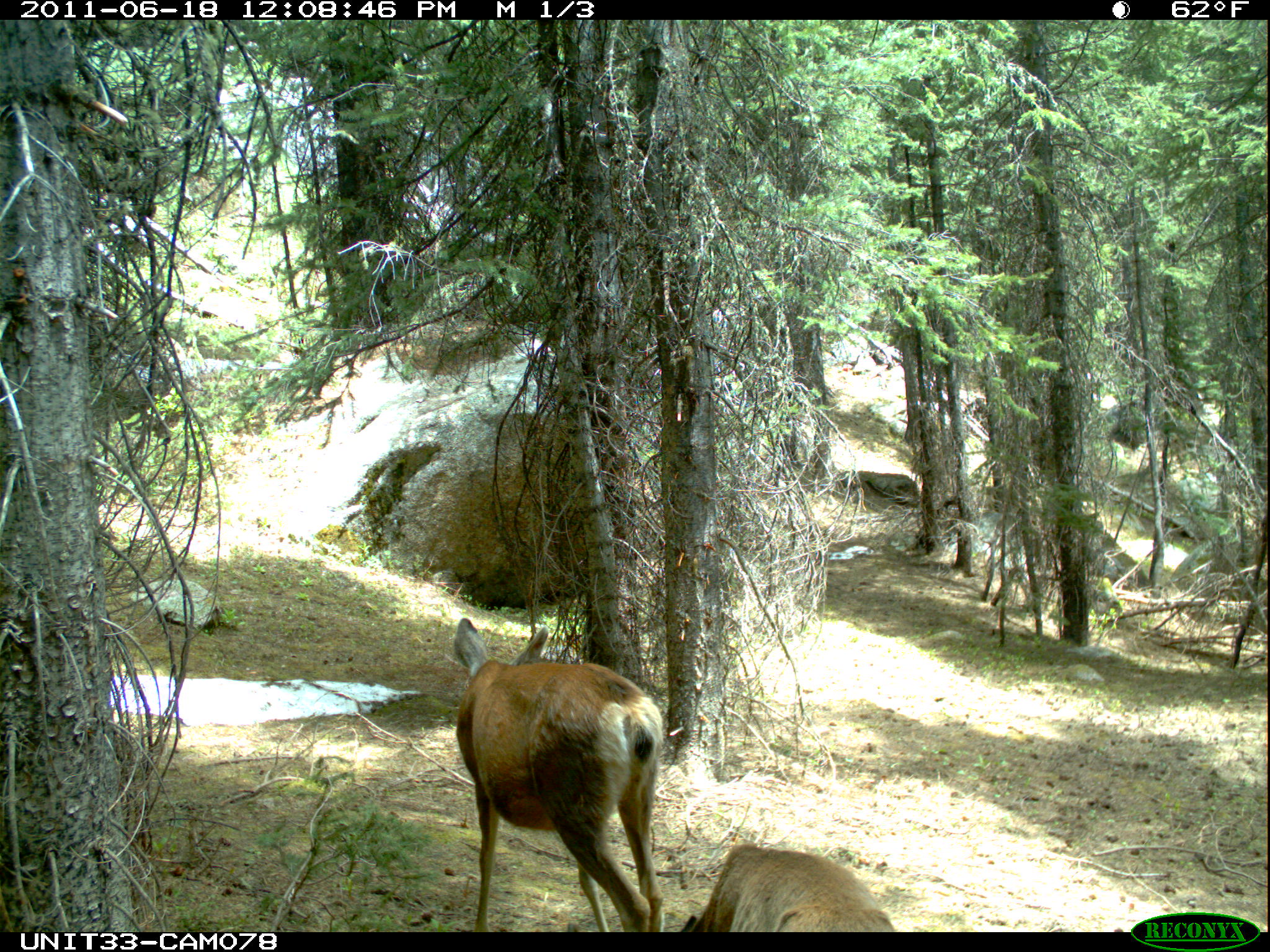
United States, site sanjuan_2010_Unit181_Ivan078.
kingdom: Animalia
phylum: Chordata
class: Mammalia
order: Artiodactyla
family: Cervidae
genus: Odocoileus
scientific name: Odocoileus hemionus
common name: mule deer